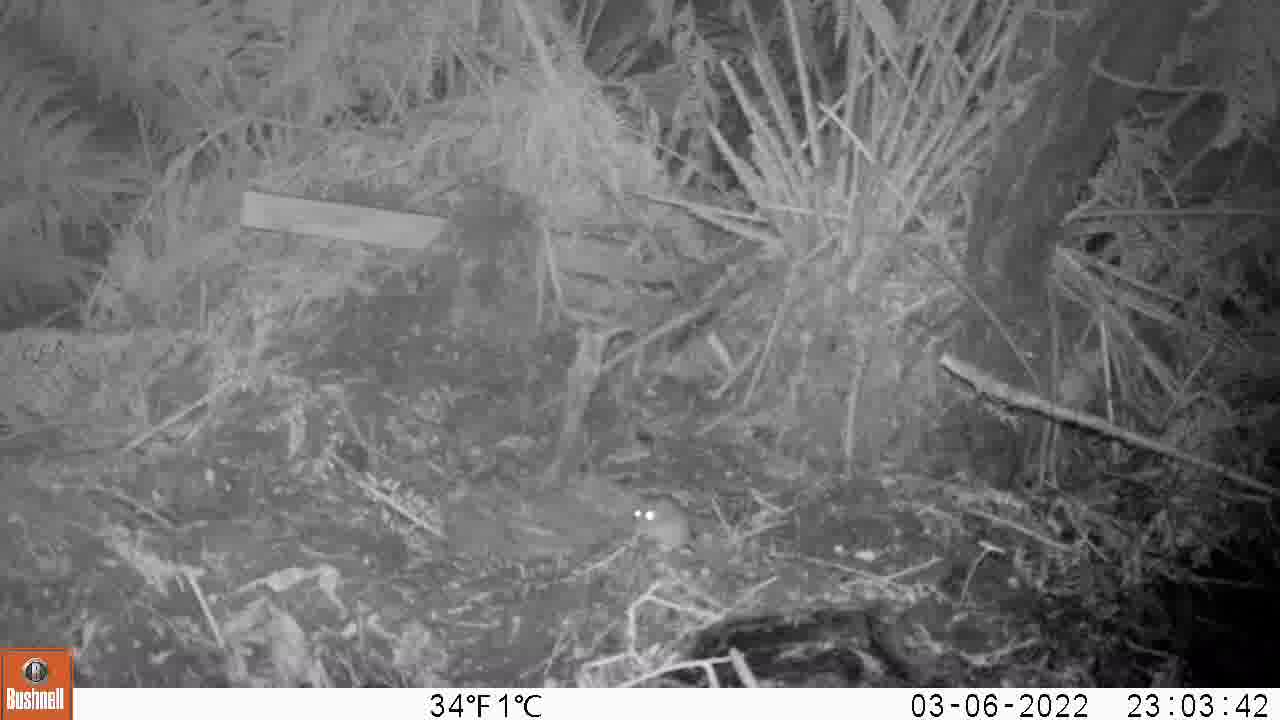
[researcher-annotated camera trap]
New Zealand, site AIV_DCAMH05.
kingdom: Animalia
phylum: Chordata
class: Mammalia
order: Rodentia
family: Muridae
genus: Mus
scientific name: Mus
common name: mouse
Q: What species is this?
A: Mouse (Mus).